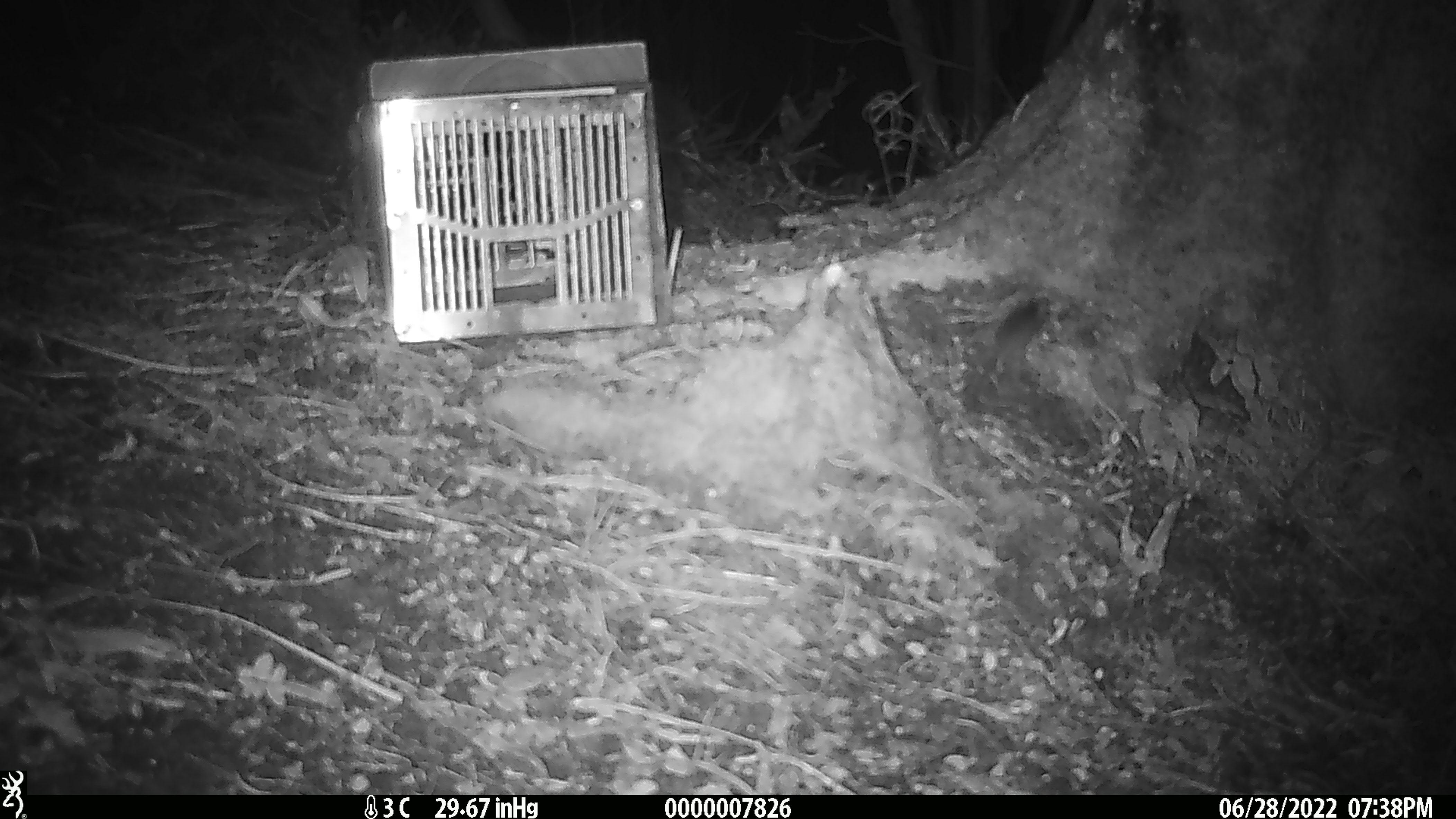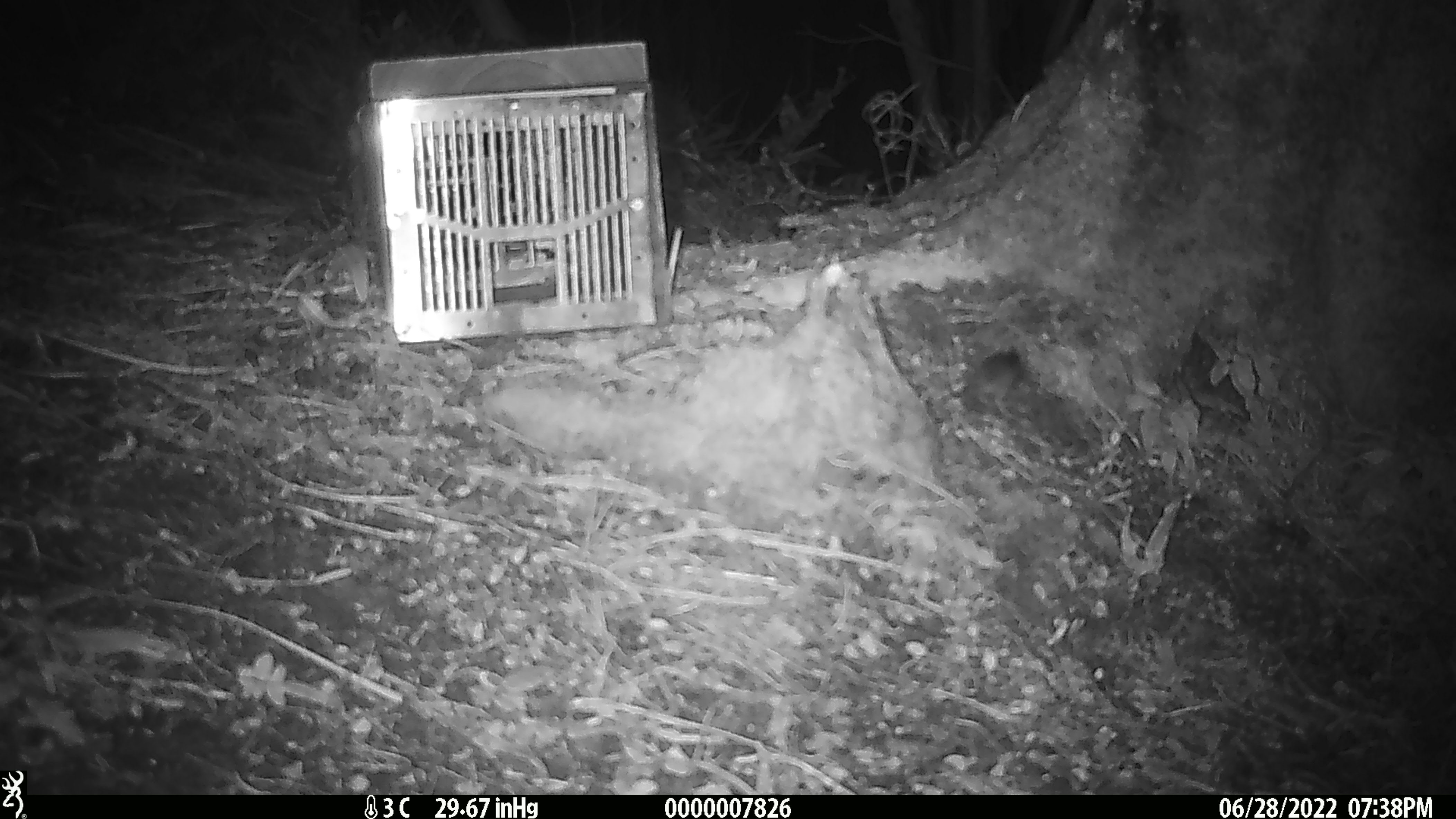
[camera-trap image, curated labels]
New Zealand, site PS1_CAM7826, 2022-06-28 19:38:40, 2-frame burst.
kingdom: Animalia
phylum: Chordata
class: Mammalia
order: Rodentia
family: Muridae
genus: Mus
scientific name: Mus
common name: mouse